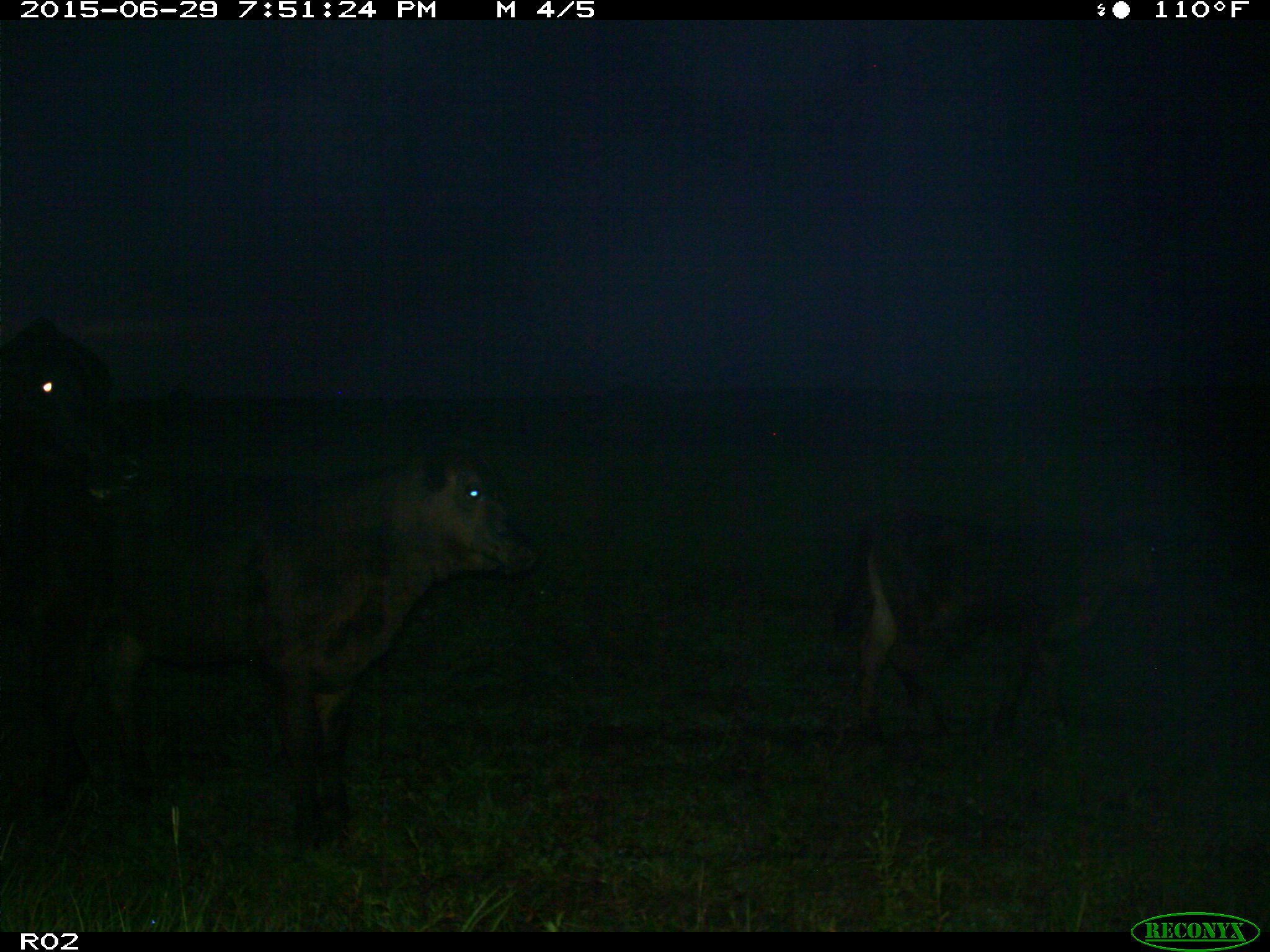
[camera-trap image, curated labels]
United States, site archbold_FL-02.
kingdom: Animalia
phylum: Chordata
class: Mammalia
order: Artiodactyla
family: Bovidae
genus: Bos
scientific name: Bos taurus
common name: domestic cow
Bos taurus (domestic cow).